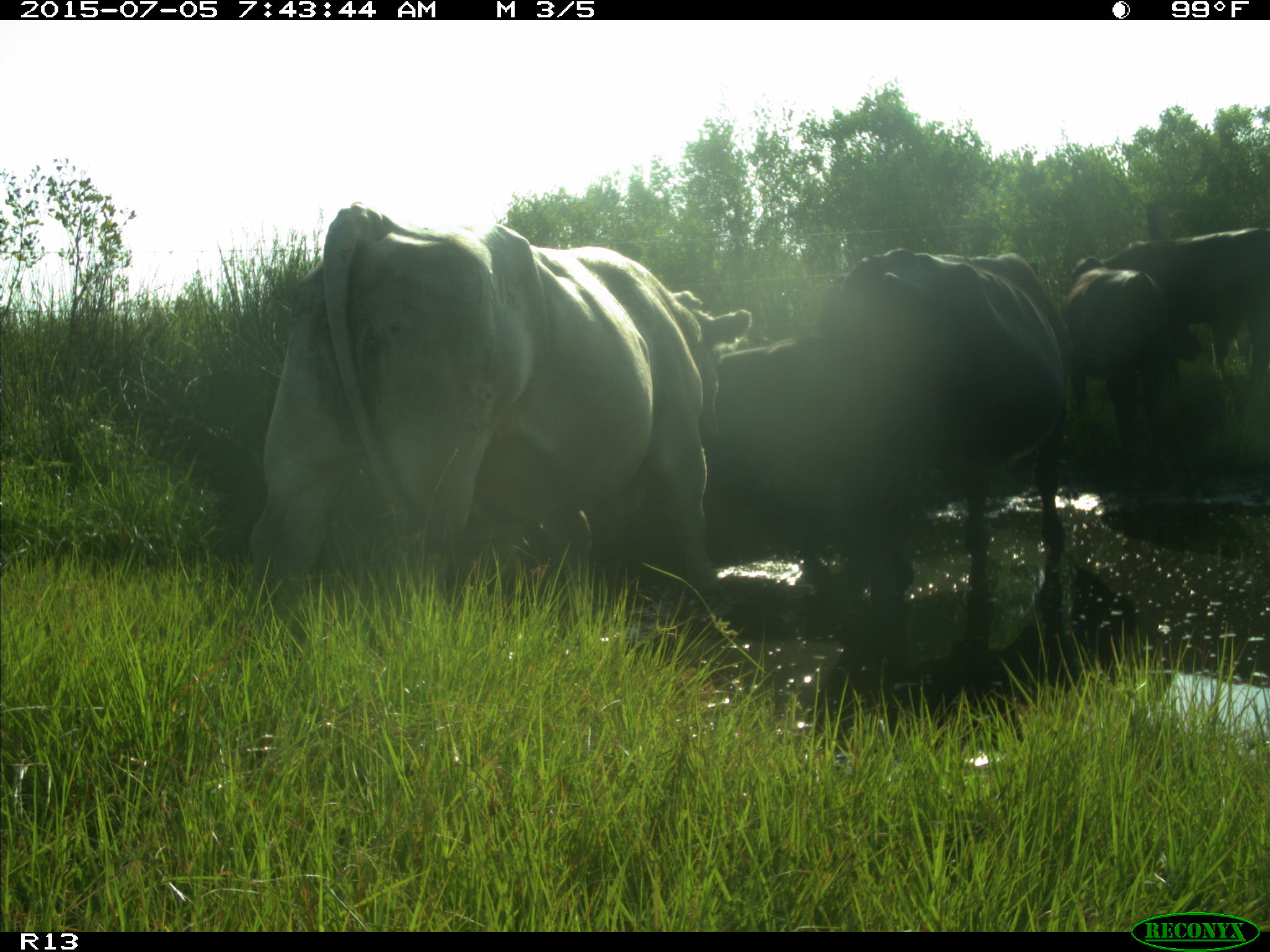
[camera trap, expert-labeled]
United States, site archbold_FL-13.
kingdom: Animalia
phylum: Chordata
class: Mammalia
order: Artiodactyla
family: Bovidae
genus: Bos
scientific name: Bos taurus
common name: domestic cow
Bos taurus (domestic cow).